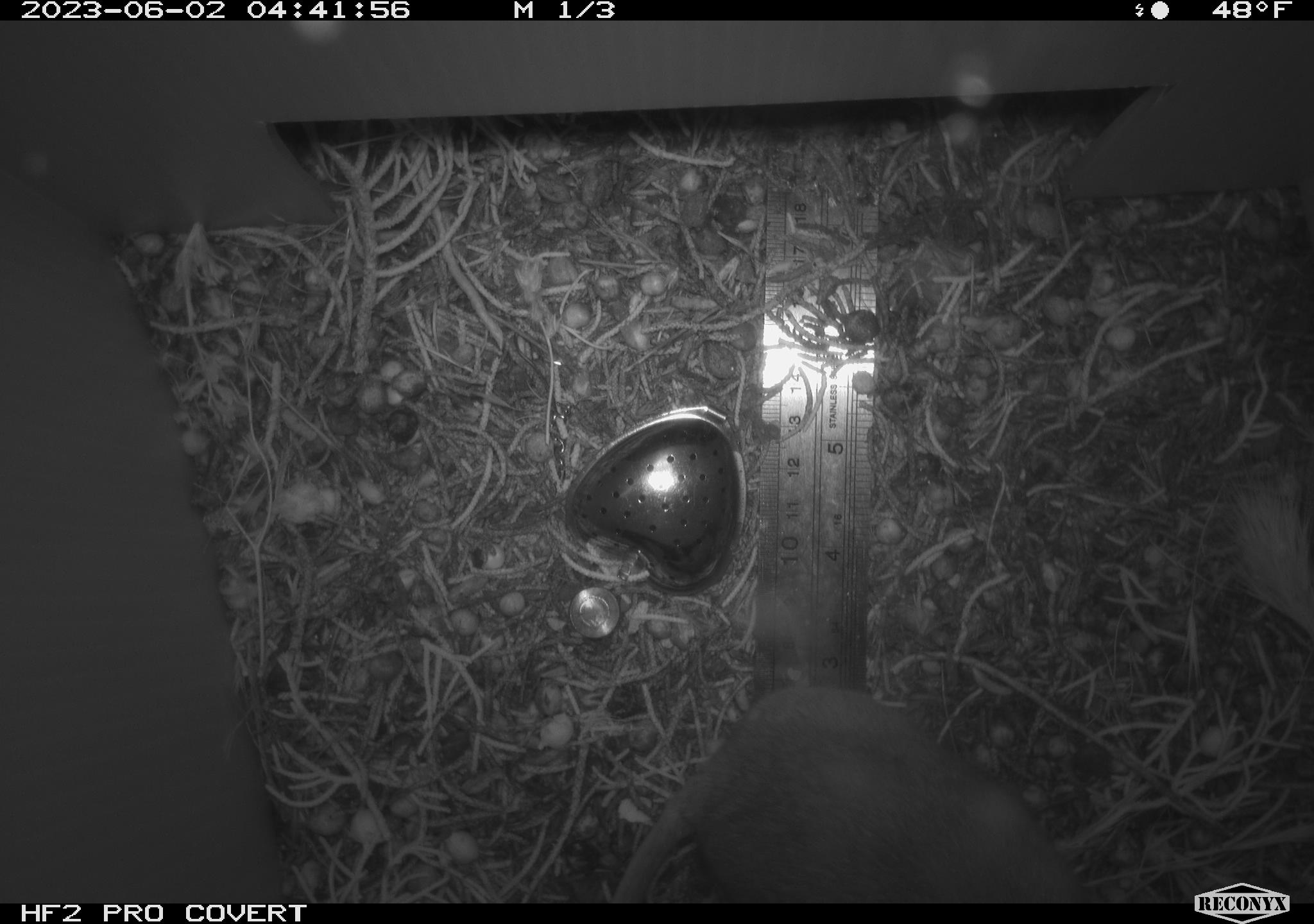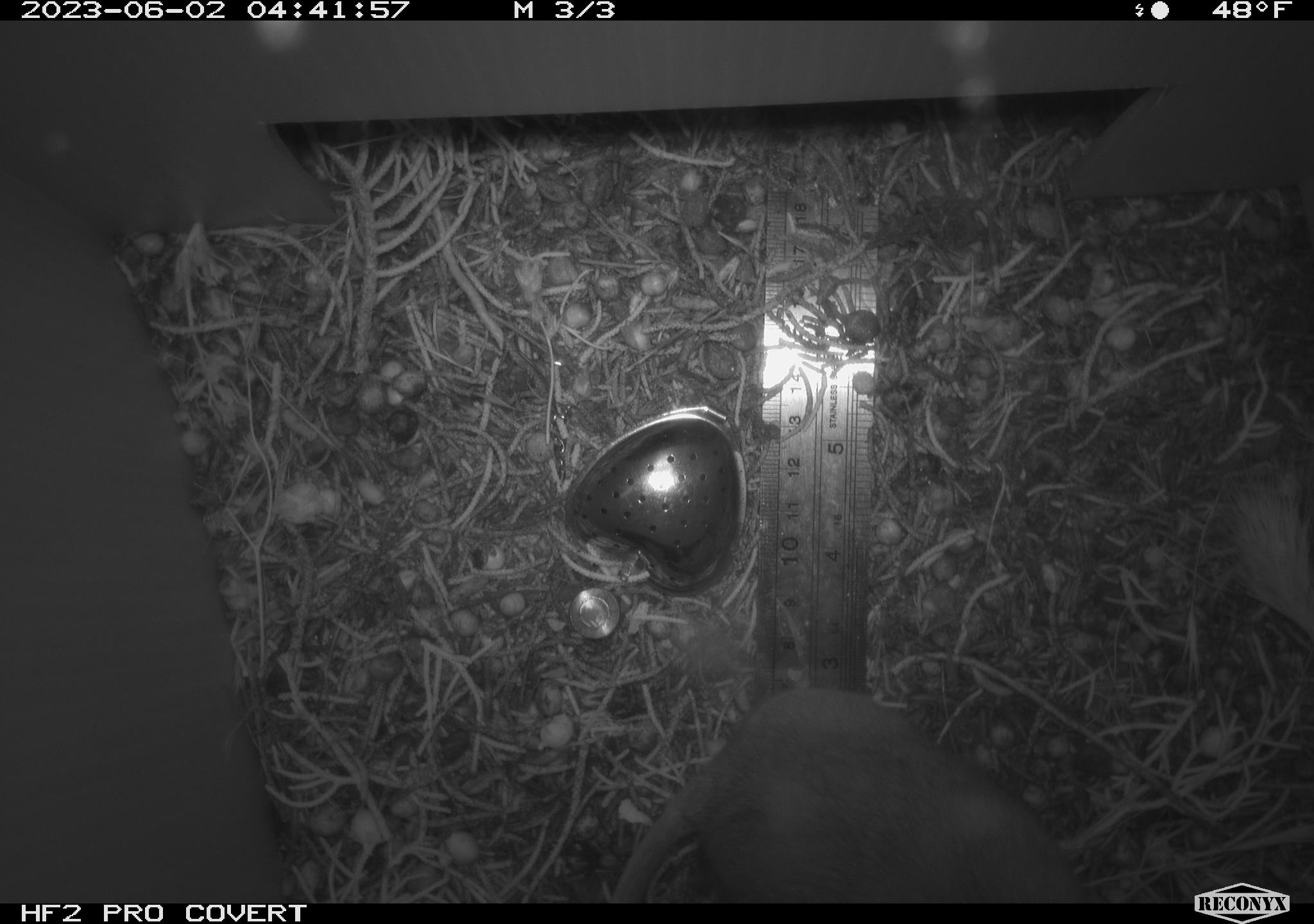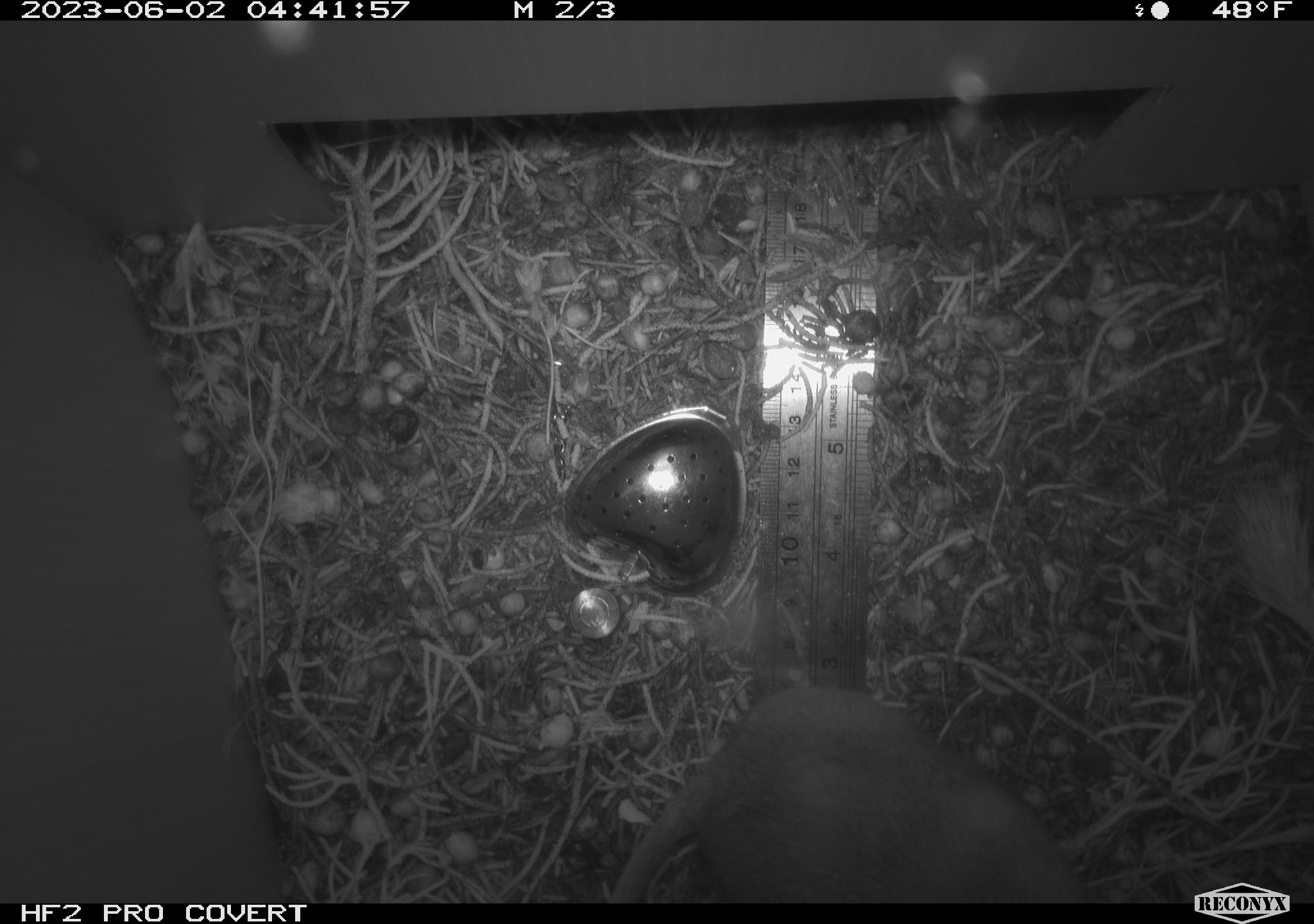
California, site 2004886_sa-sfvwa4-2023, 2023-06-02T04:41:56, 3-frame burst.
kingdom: Animalia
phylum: Chordata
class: Mammalia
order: Rodentia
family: Cricetidae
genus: Neotoma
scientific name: Neotoma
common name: pack rat or woodrat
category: neotoma species